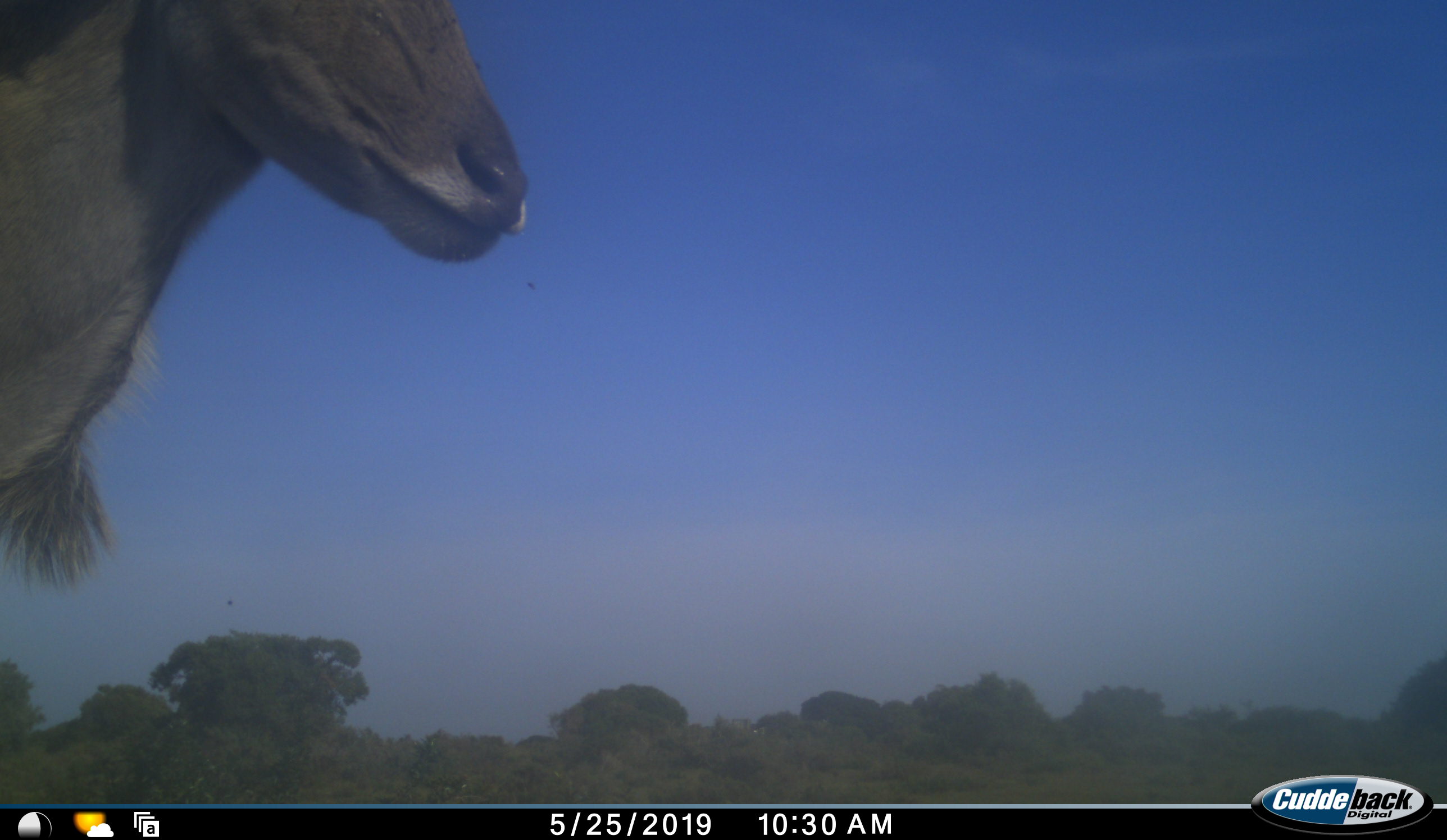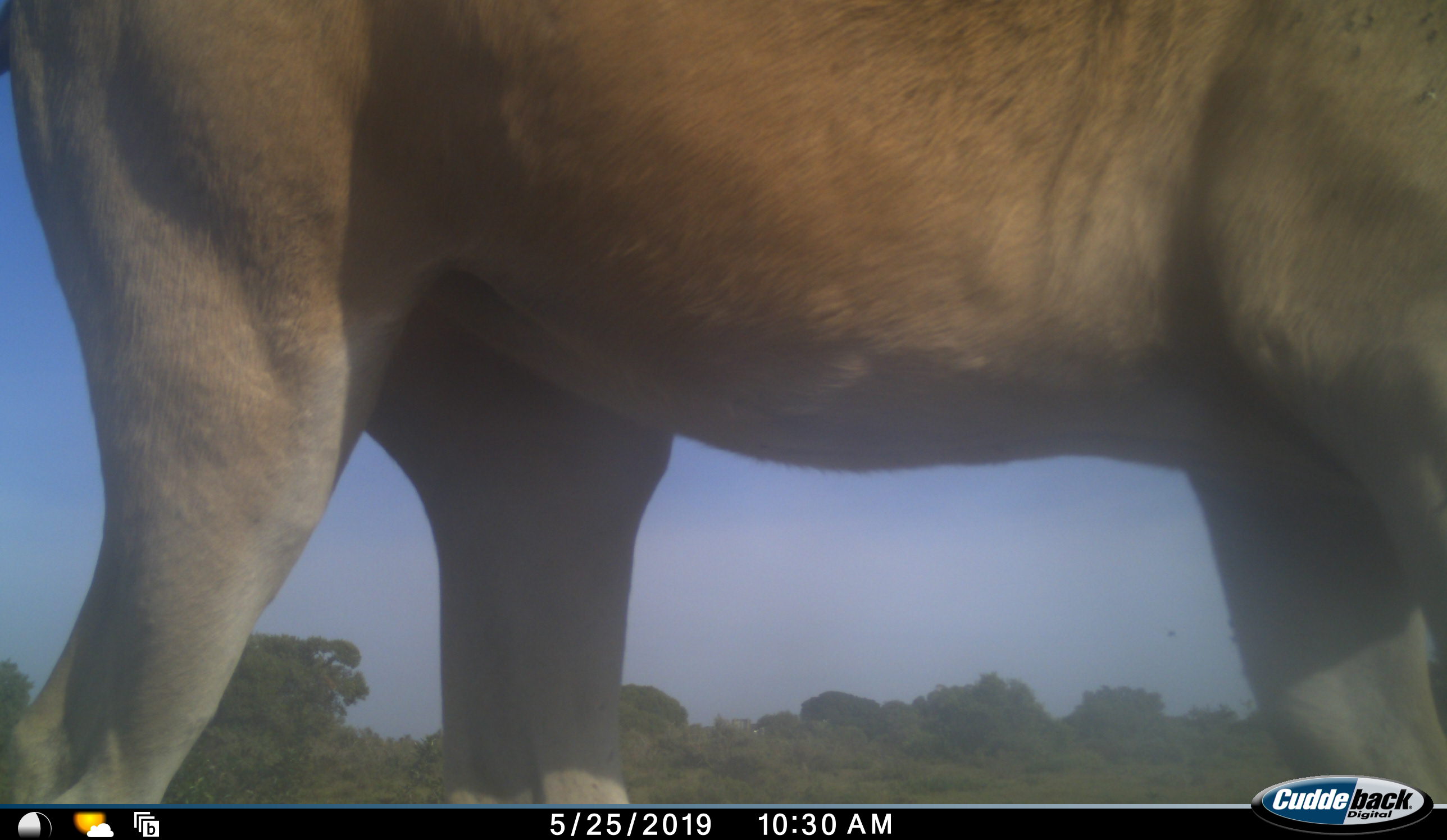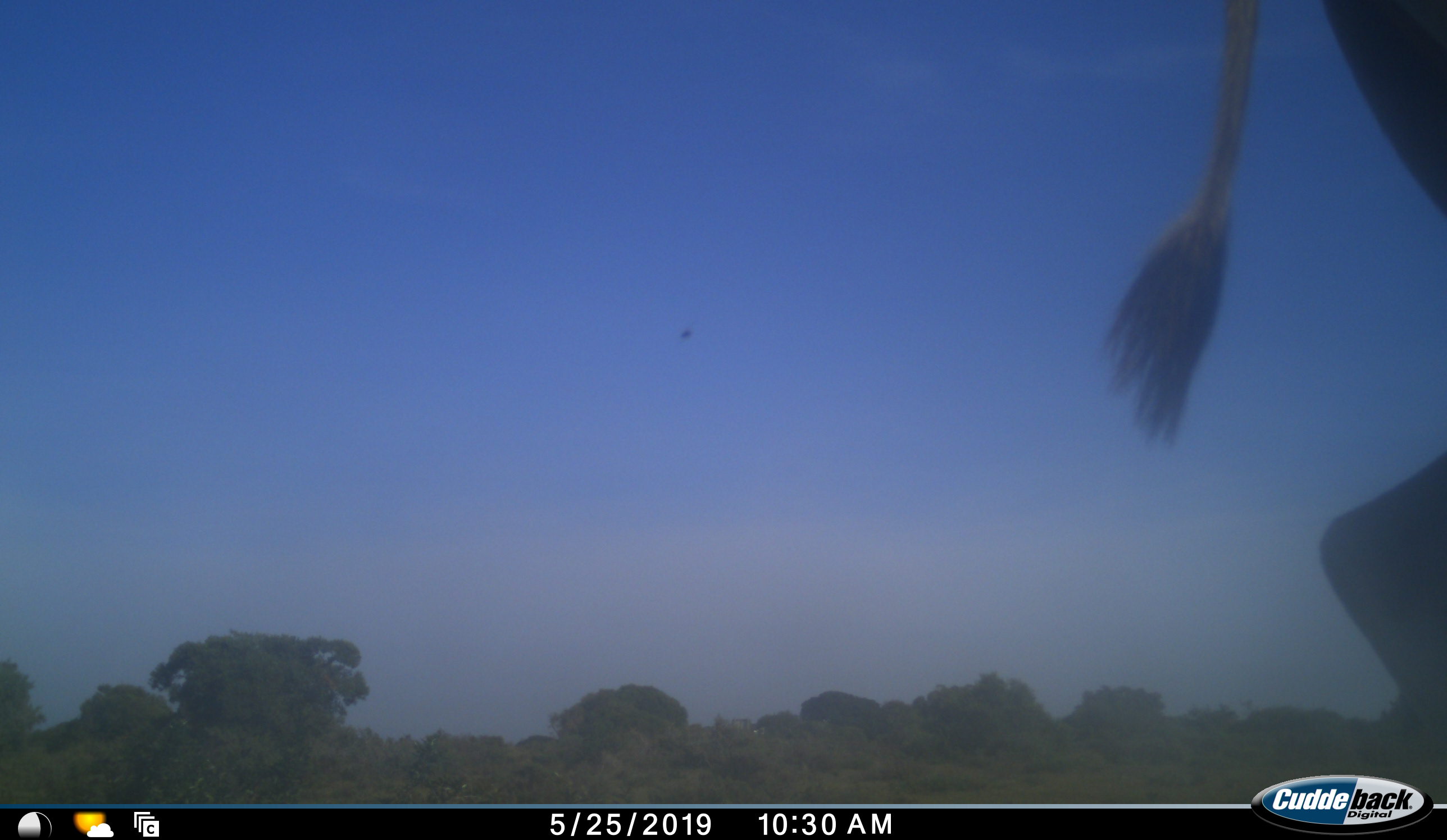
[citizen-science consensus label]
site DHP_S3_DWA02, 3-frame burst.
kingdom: Animalia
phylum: Chordata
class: Mammalia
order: Artiodactyla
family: Bovidae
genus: Tragelaphus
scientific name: Tragelaphus oryx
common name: eland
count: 1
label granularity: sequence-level